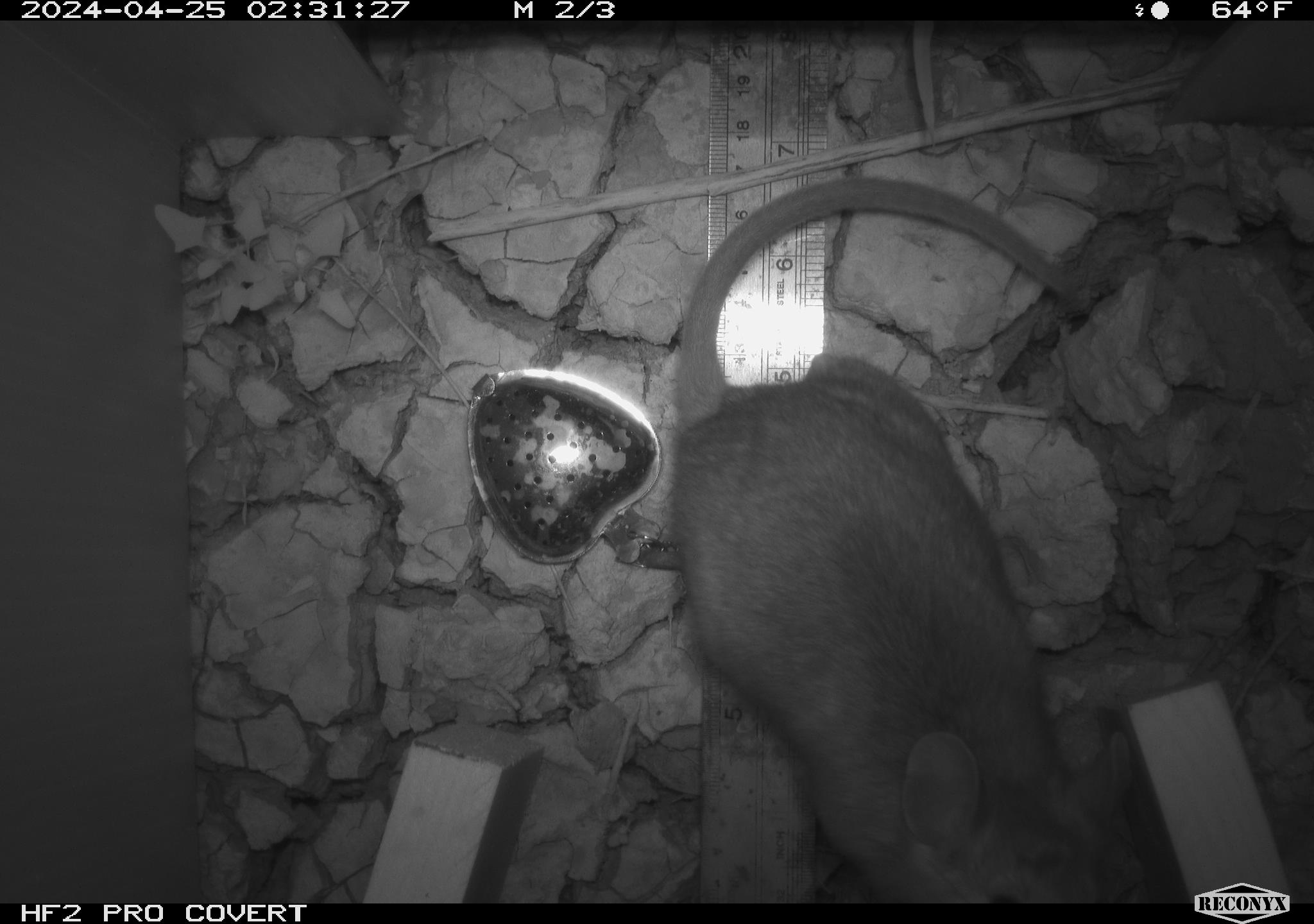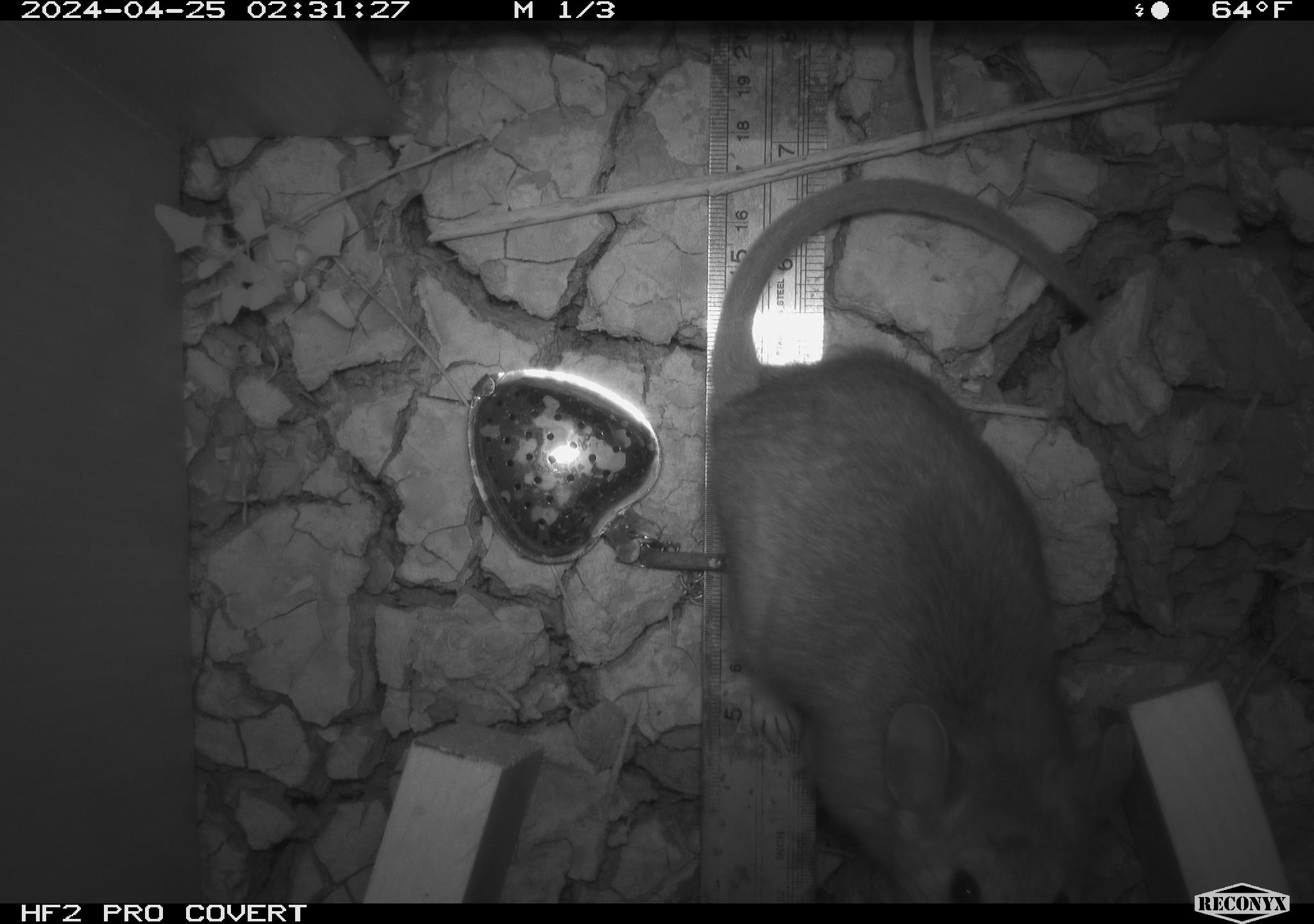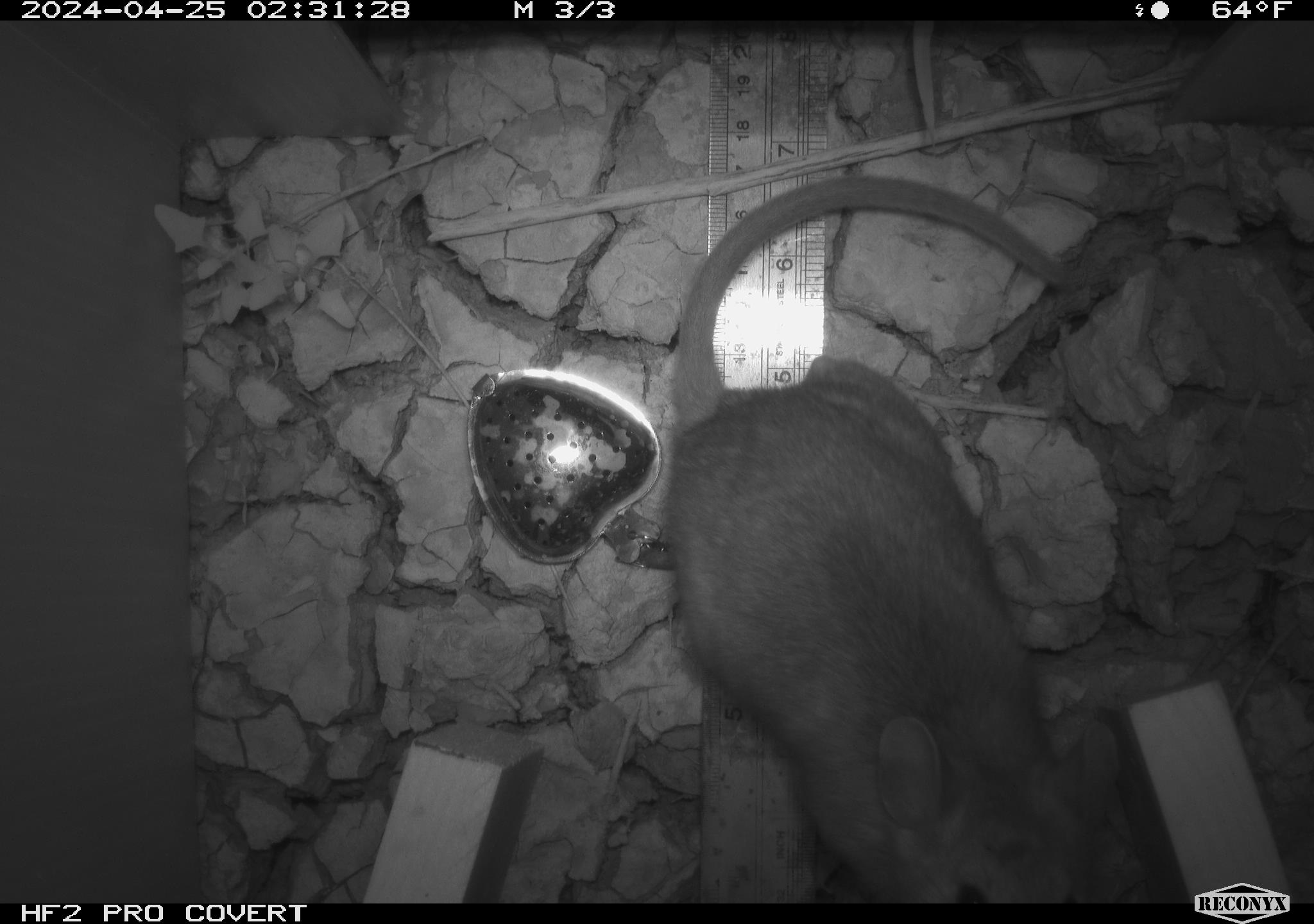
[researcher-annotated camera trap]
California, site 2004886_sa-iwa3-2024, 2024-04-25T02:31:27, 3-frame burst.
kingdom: Animalia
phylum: Chordata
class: Mammalia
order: Rodentia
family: Cricetidae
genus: Neotoma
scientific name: Neotoma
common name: pack rat or woodrat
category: neotoma species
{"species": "neotoma species (pack rat or woodrat) (Neotoma)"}